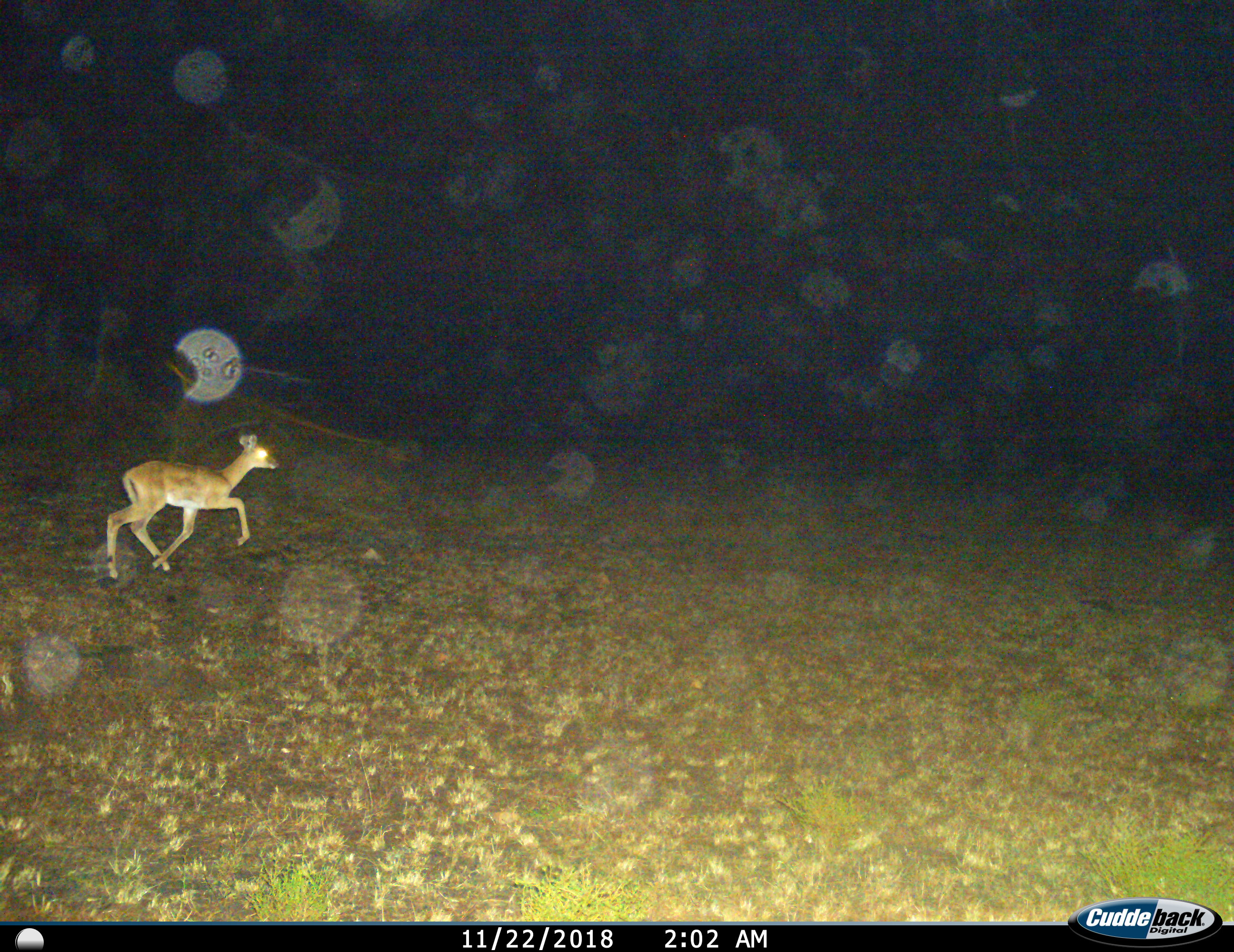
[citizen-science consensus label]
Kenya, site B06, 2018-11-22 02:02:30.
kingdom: Animalia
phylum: Chordata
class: Mammalia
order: Artiodactyla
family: Bovidae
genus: Aepyceros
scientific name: Aepyceros melampus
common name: impala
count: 1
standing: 0%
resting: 0%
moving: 100%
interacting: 0%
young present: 50%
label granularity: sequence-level